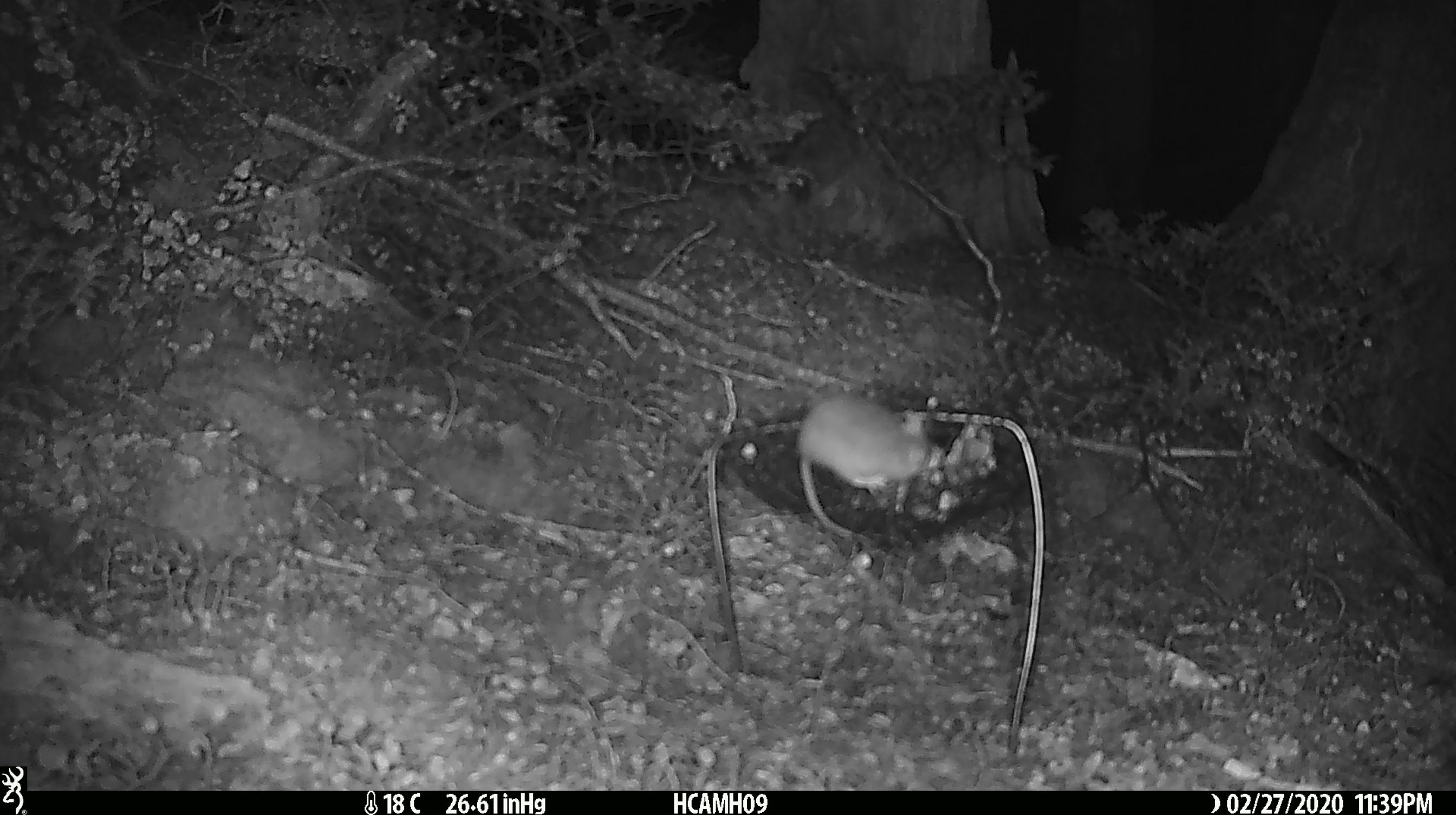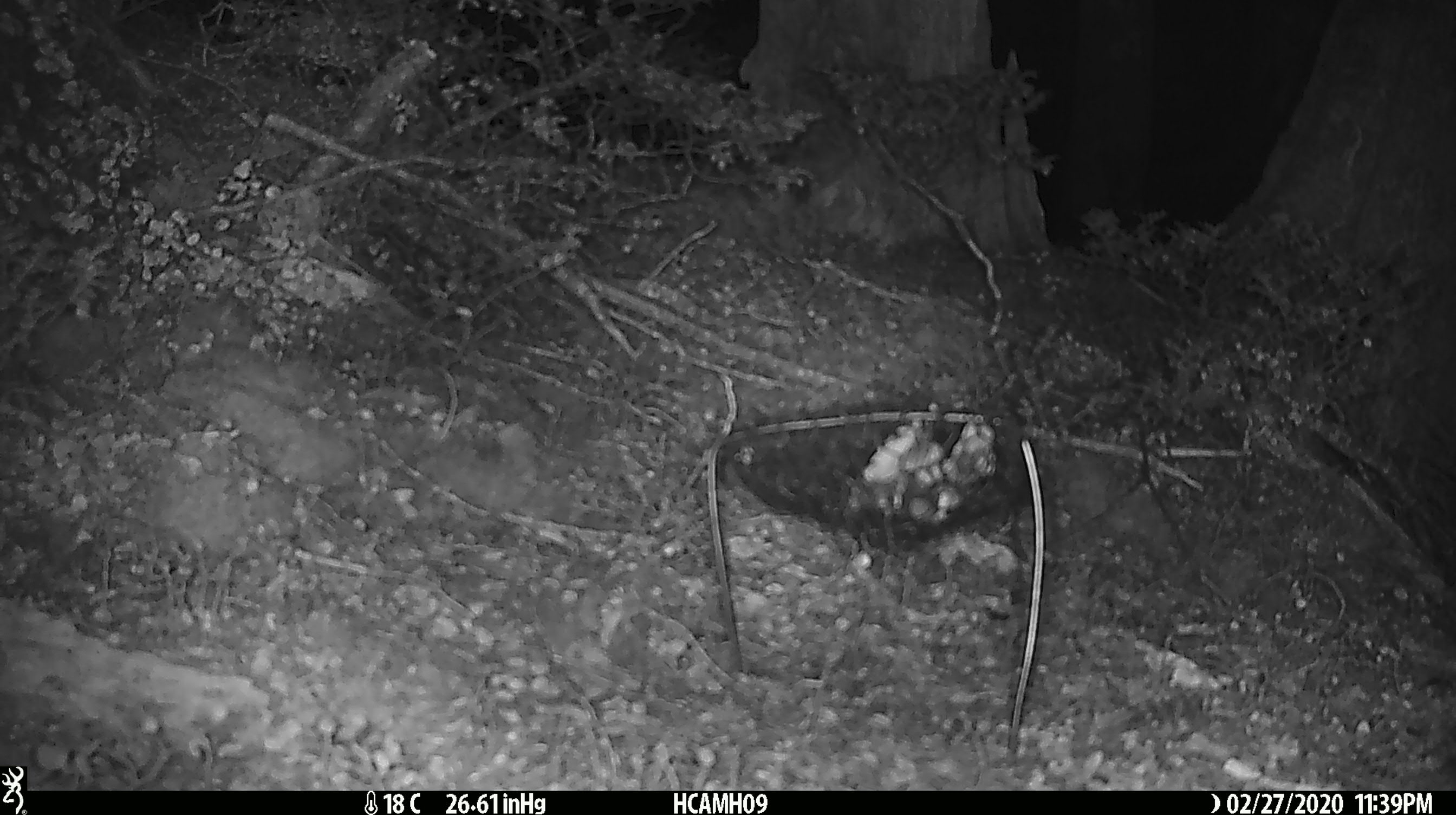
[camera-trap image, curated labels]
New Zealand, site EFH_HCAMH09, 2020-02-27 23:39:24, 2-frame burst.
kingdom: Animalia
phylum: Chordata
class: Mammalia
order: Rodentia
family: Muridae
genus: Mus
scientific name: Mus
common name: mouse